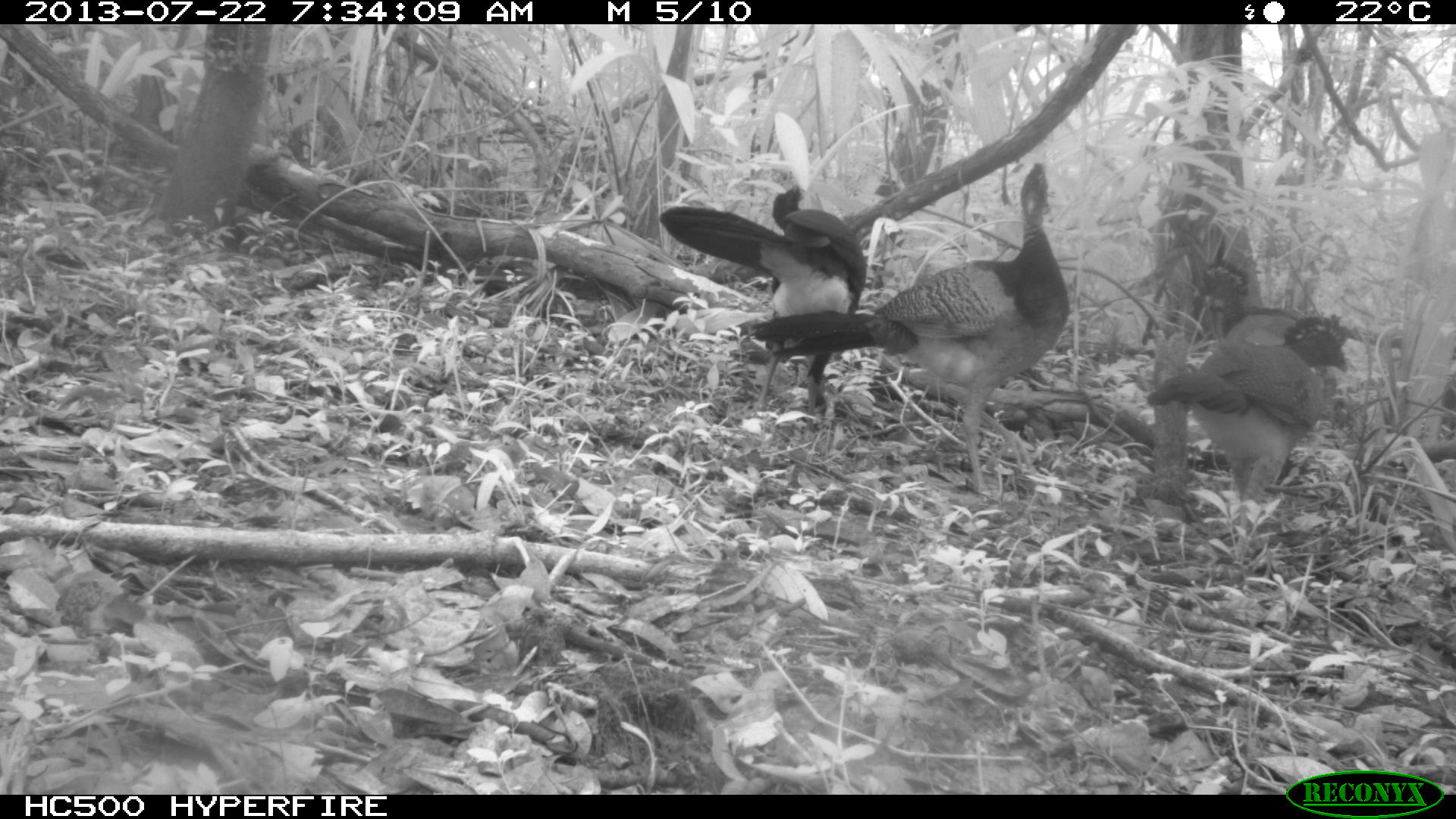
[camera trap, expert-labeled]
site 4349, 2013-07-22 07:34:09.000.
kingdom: Animalia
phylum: Chordata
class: Aves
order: Galliformes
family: Cracidae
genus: Crax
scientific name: Crax rubra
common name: great curassow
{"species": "Crax rubra (great curassow)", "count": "4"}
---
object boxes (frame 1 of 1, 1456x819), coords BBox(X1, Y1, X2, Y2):
crax rubra: BBox(735, 159, 1071, 506); BBox(1146, 309, 1359, 544); BBox(658, 182, 869, 415)